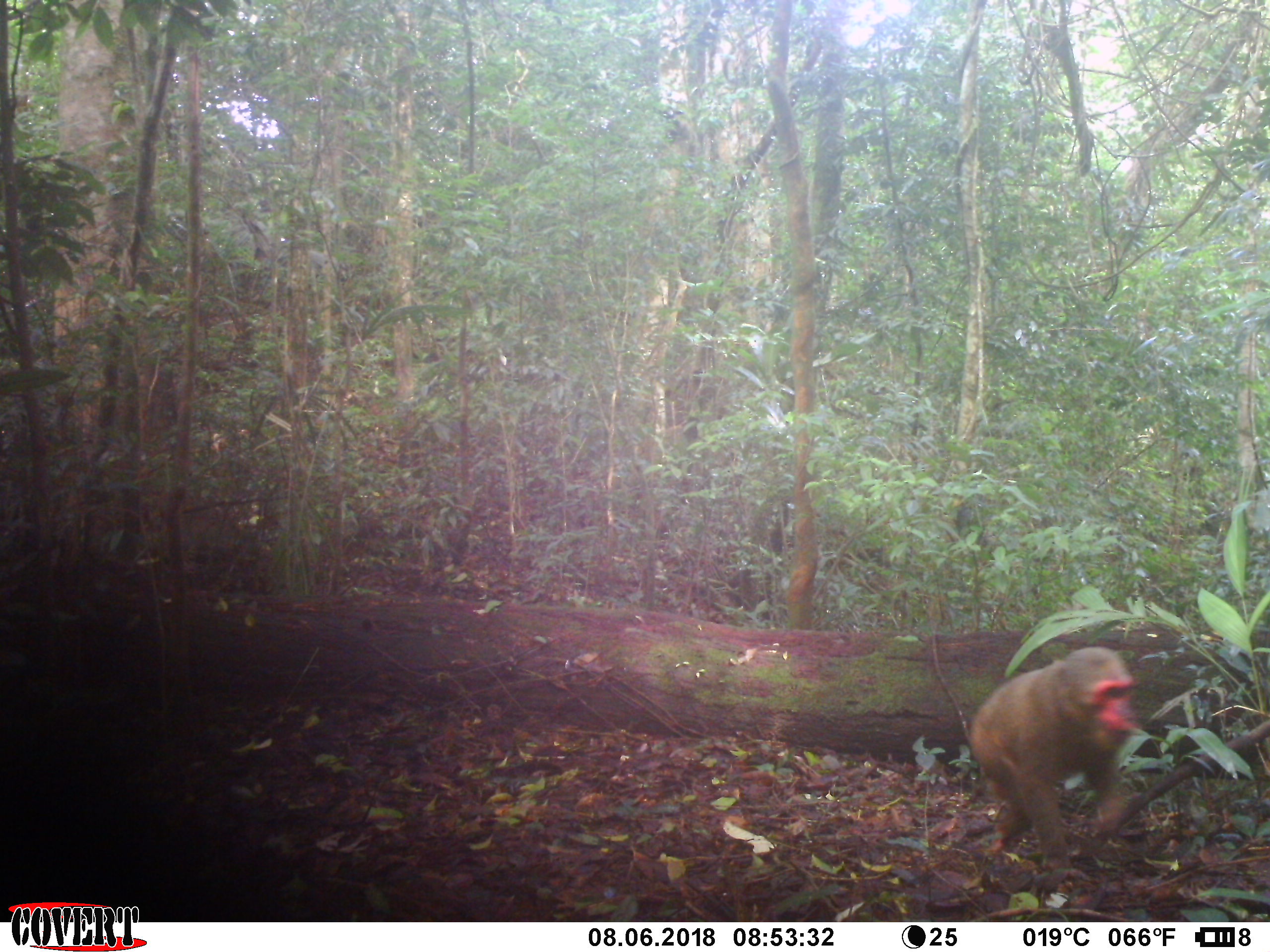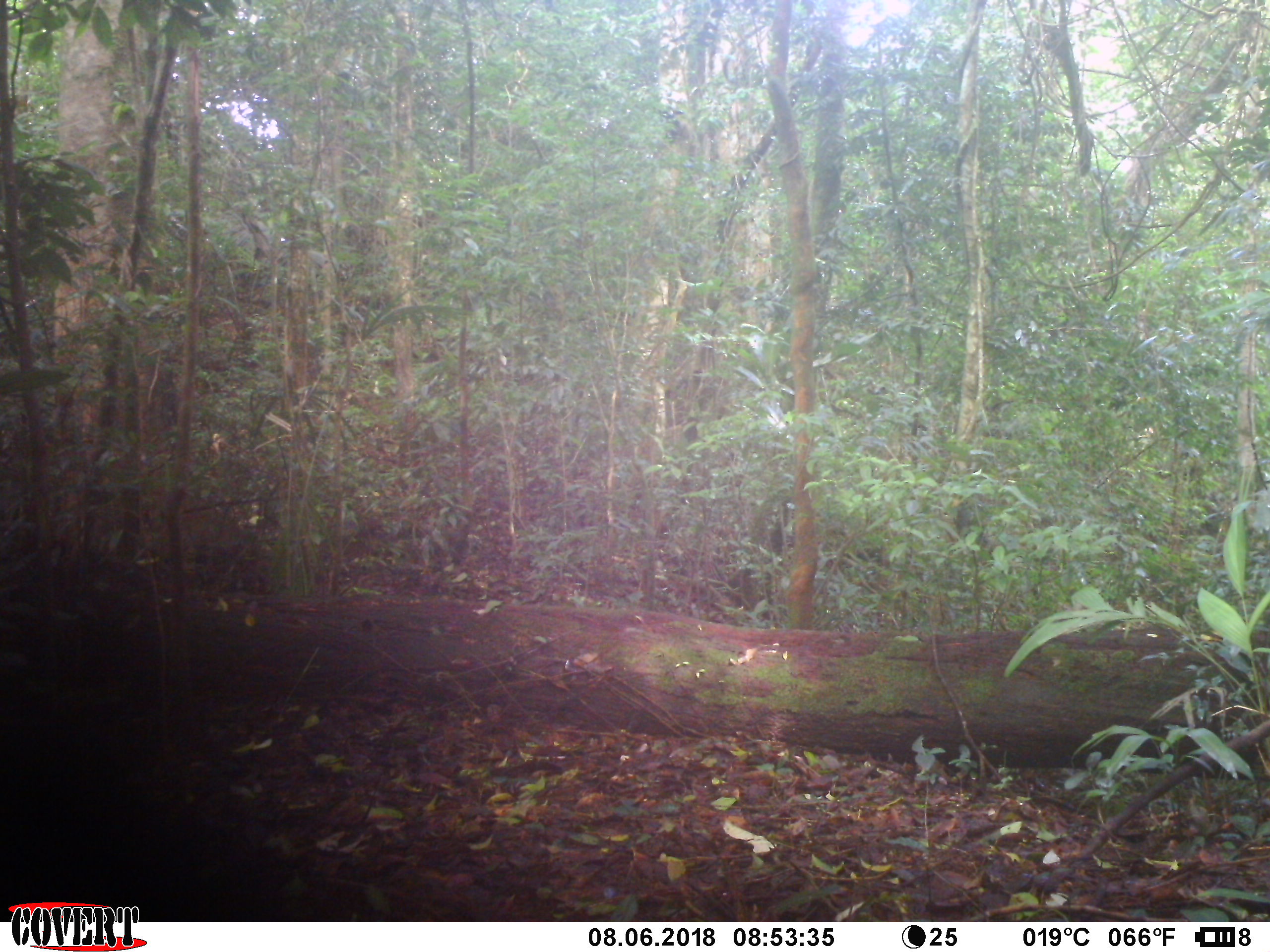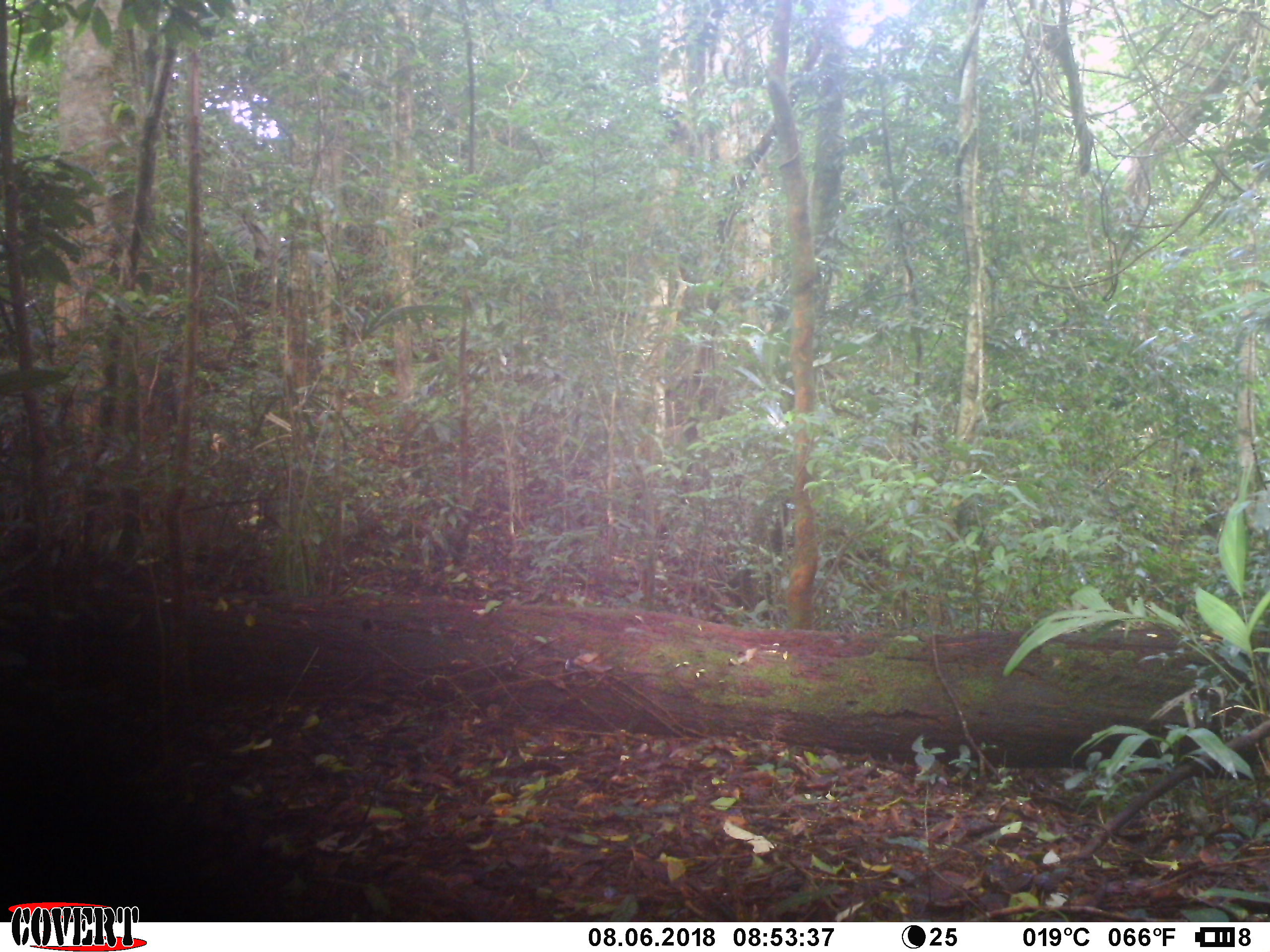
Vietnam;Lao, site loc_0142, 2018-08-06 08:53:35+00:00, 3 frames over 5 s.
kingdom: Animalia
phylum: Chordata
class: Mammalia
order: Primates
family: Cercopithecidae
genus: Macaca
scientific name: Macaca arctoides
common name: stump-tailed macaque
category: stump tailed macaque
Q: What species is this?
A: Stump tailed macaque (stump-tailed macaque) (Macaca arctoides).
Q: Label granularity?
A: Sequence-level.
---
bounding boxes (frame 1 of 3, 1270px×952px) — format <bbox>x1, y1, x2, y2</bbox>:
stump tailed macaque: <bbox>964, 644, 1146, 875</bbox>